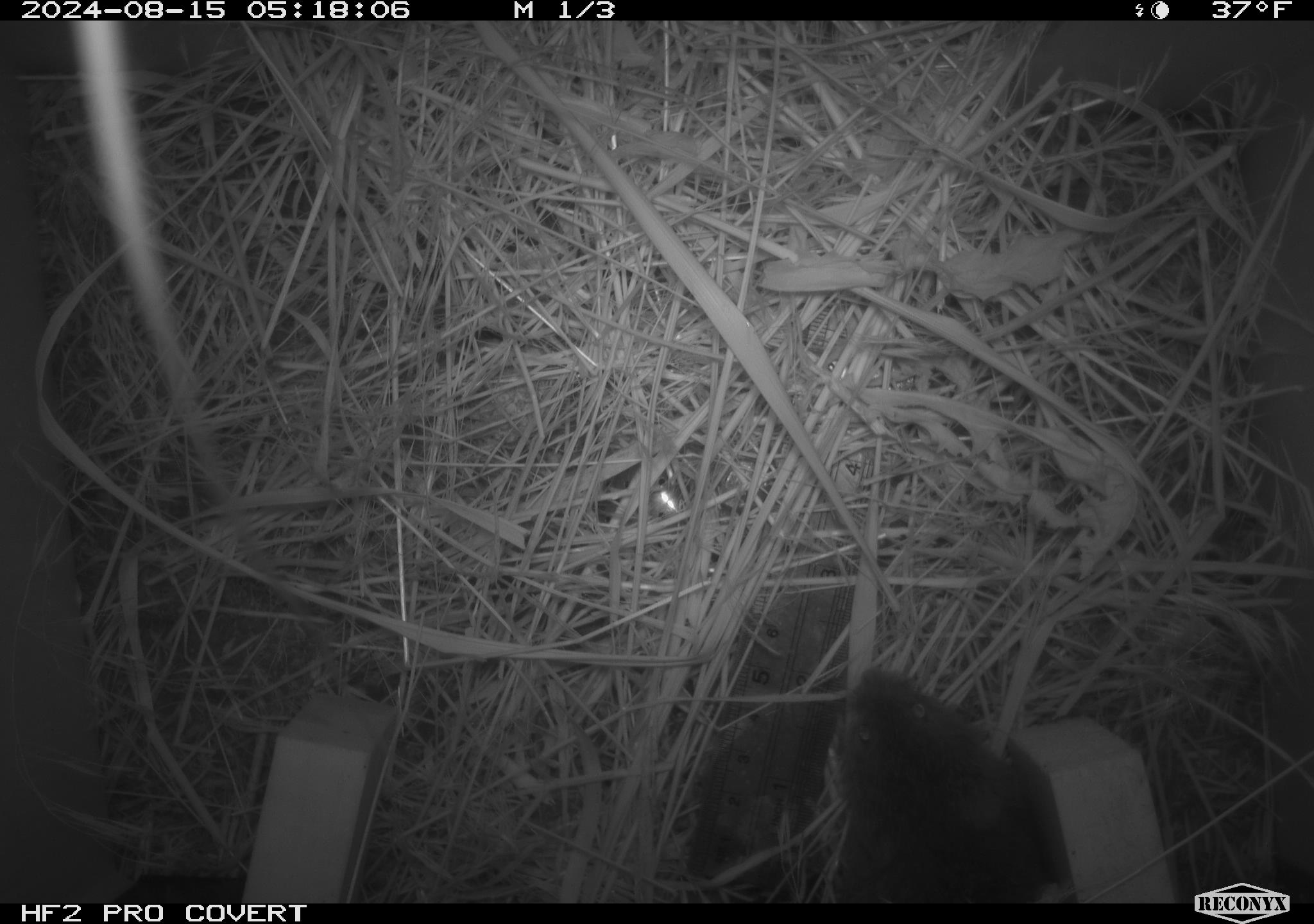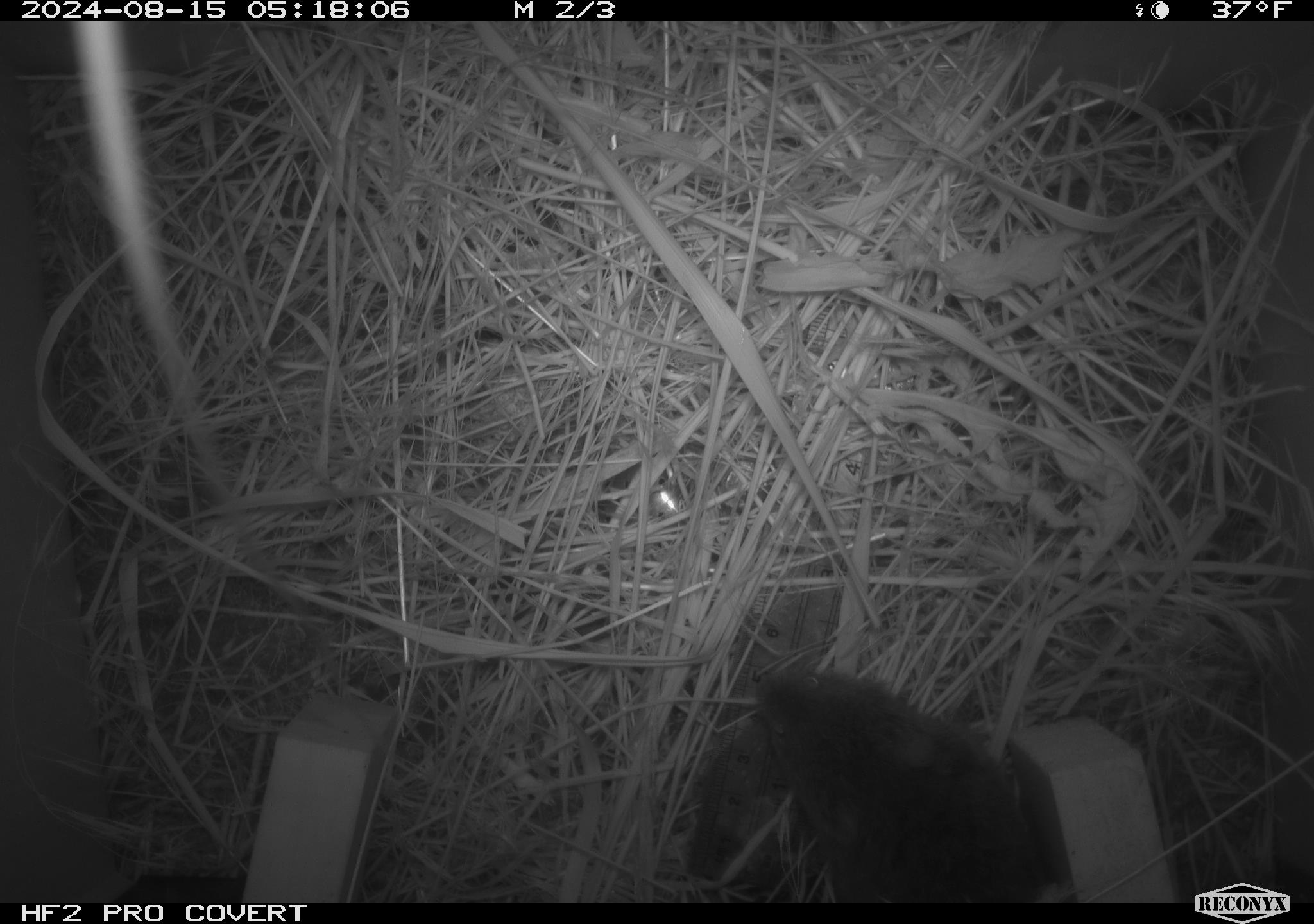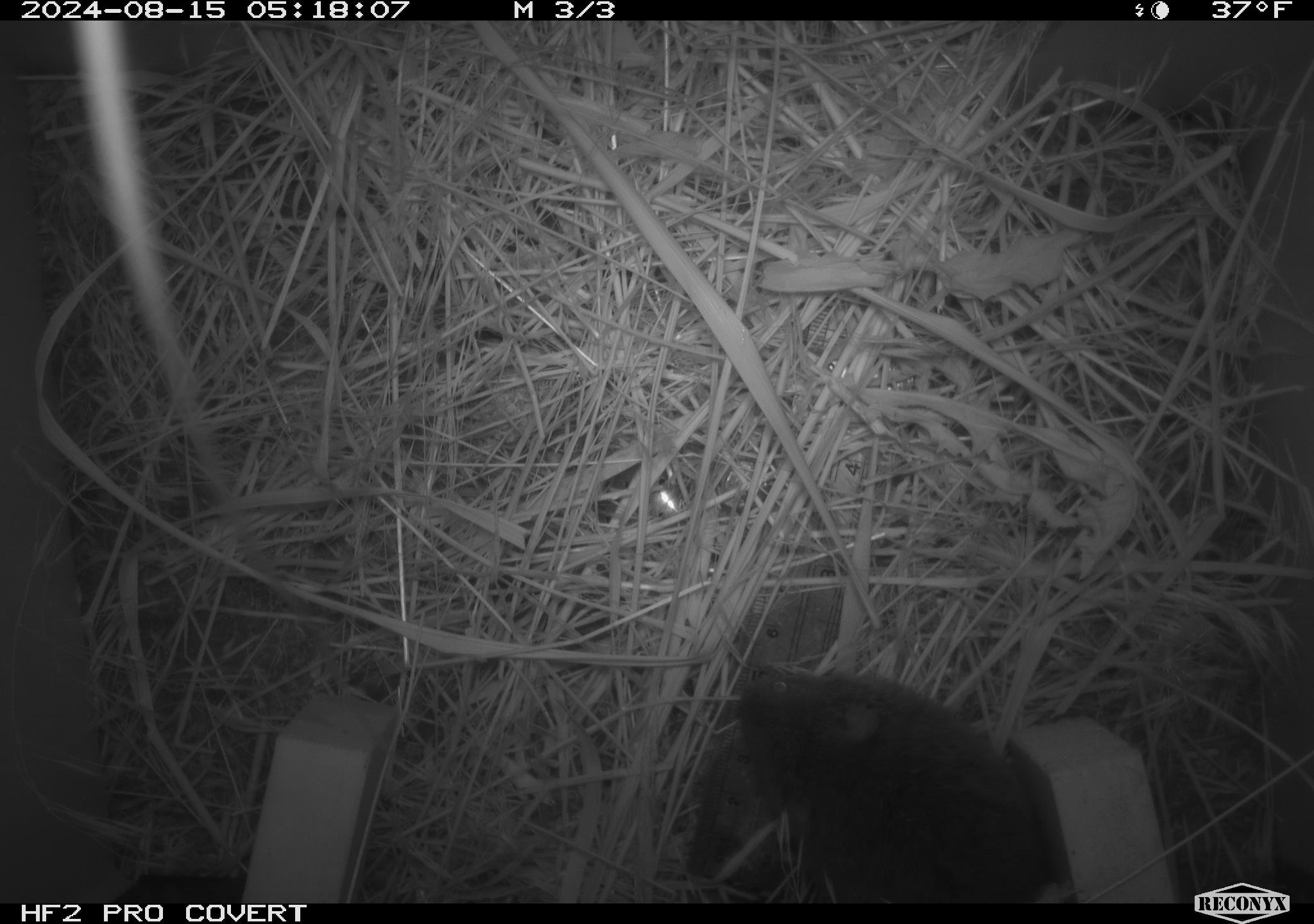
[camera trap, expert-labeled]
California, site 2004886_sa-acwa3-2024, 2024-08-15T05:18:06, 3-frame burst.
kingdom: Animalia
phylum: Chordata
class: Mammalia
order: Rodentia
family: Cricetidae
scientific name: Arvicolinae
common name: voles, lemmings, and muskrats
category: arvicolinae subfamily